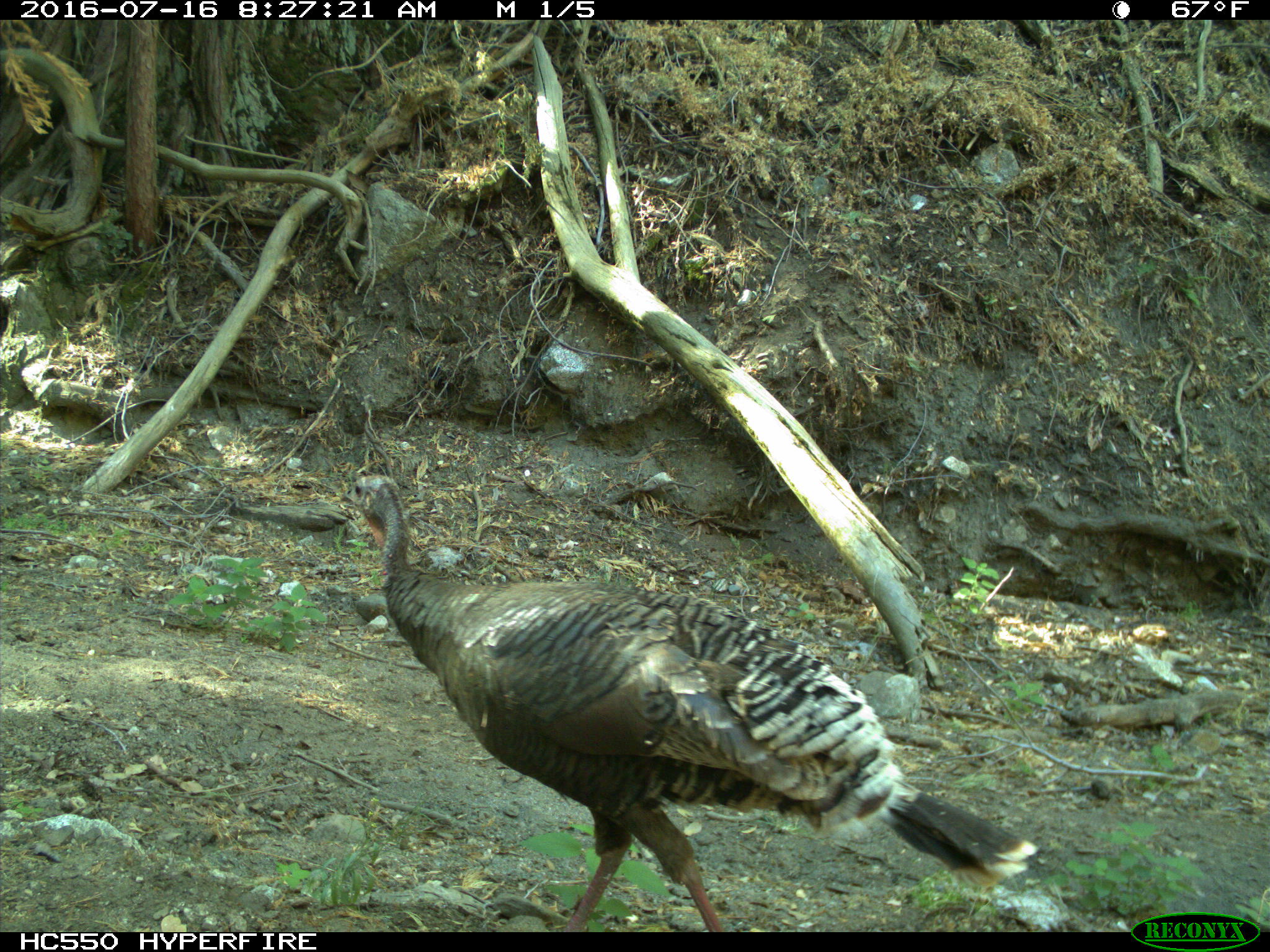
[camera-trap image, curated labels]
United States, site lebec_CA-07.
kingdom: Animalia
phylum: Chordata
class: Aves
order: Galliformes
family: Phasianidae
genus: Meleagris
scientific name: Meleagris gallopavo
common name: wild turkey